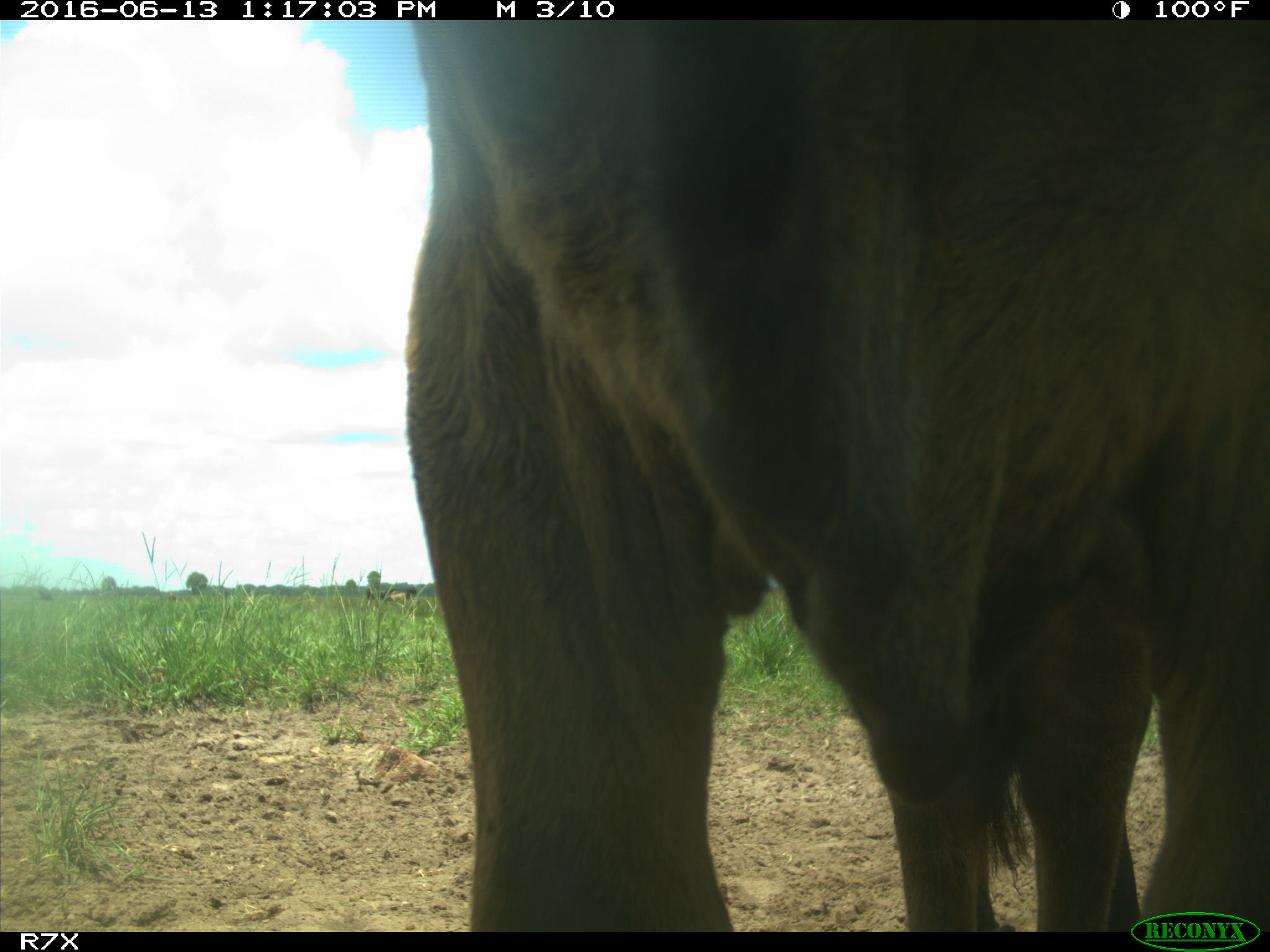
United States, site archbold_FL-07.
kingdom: Animalia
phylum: Chordata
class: Mammalia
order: Artiodactyla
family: Bovidae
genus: Bos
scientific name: Bos taurus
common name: domestic cow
Bos taurus (domestic cow).